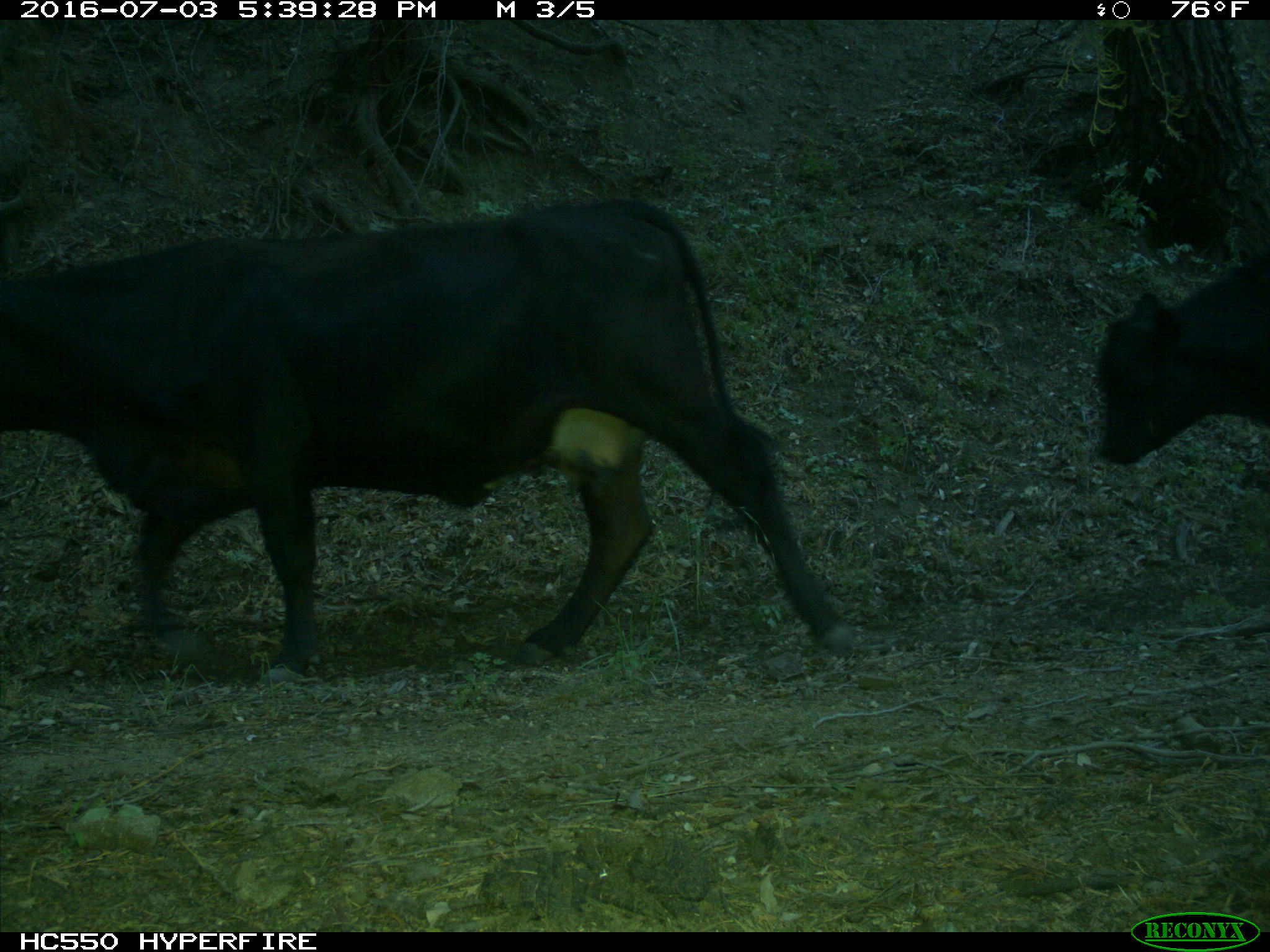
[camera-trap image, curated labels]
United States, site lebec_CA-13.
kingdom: Animalia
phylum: Chordata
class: Mammalia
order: Artiodactyla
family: Bovidae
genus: Bos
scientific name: Bos taurus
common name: domestic cow